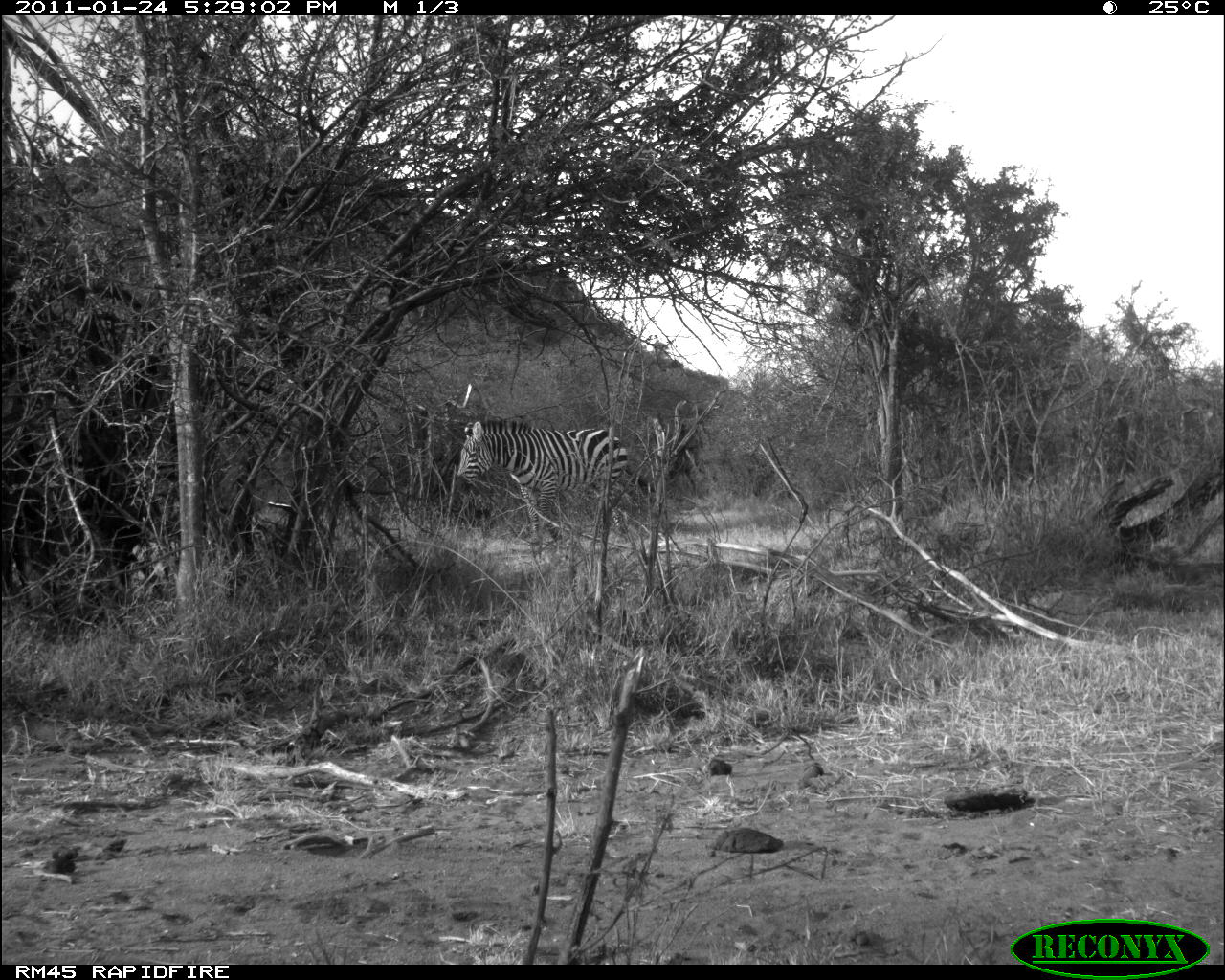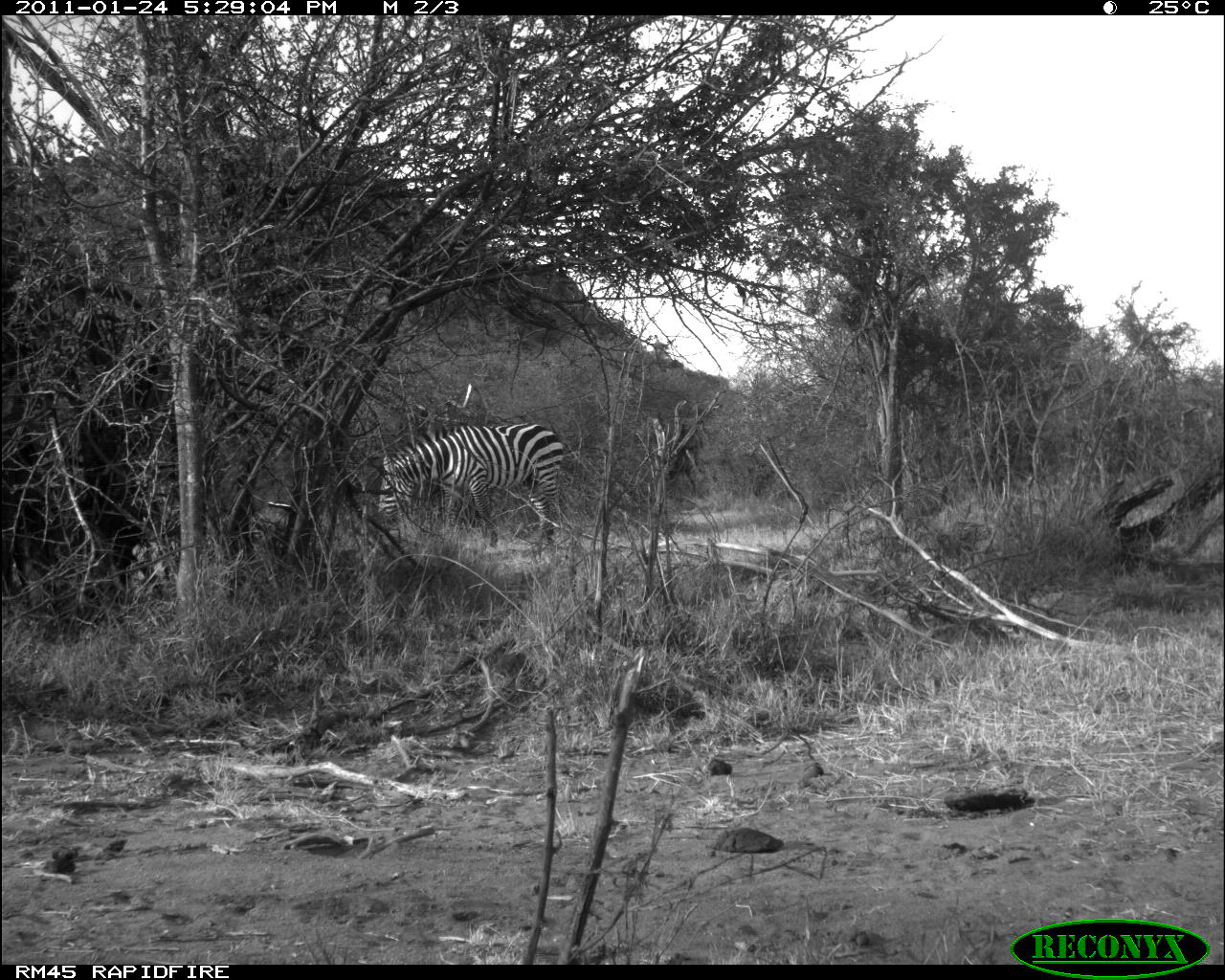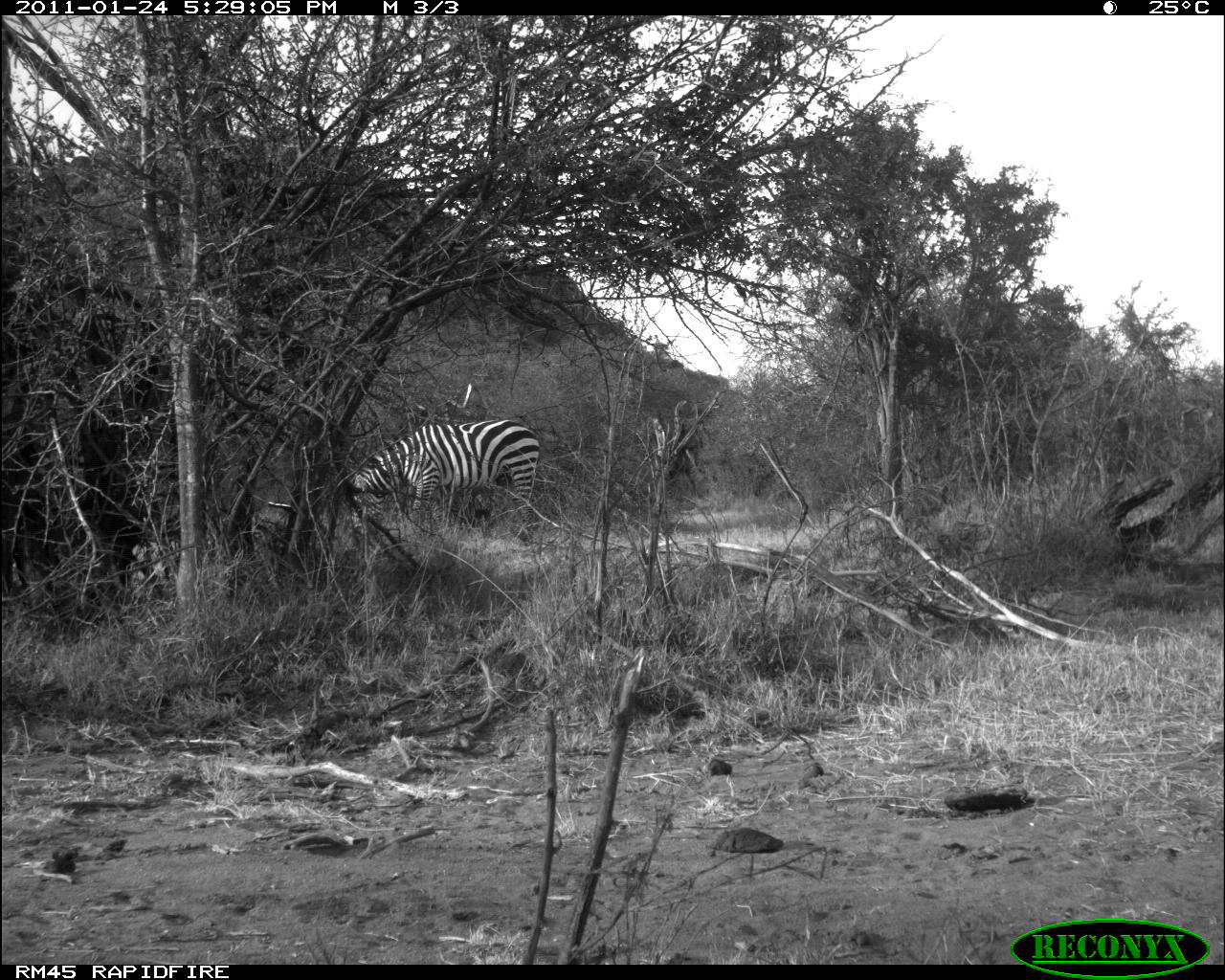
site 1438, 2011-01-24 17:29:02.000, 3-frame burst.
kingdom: Animalia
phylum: Chordata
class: Mammalia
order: Perissodactyla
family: Equidae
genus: Equus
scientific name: Equus quagga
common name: plains zebra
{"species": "Equus quagga (plains zebra)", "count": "1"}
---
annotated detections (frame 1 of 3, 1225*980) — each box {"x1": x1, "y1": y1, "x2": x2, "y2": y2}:
equus quagga: {"x1": 454, "y1": 416, "x2": 629, "y2": 551}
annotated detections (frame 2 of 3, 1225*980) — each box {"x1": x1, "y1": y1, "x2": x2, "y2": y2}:
equus quagga: {"x1": 374, "y1": 419, "x2": 566, "y2": 548}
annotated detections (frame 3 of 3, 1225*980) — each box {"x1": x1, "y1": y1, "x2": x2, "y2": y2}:
equus quagga: {"x1": 347, "y1": 417, "x2": 541, "y2": 542}